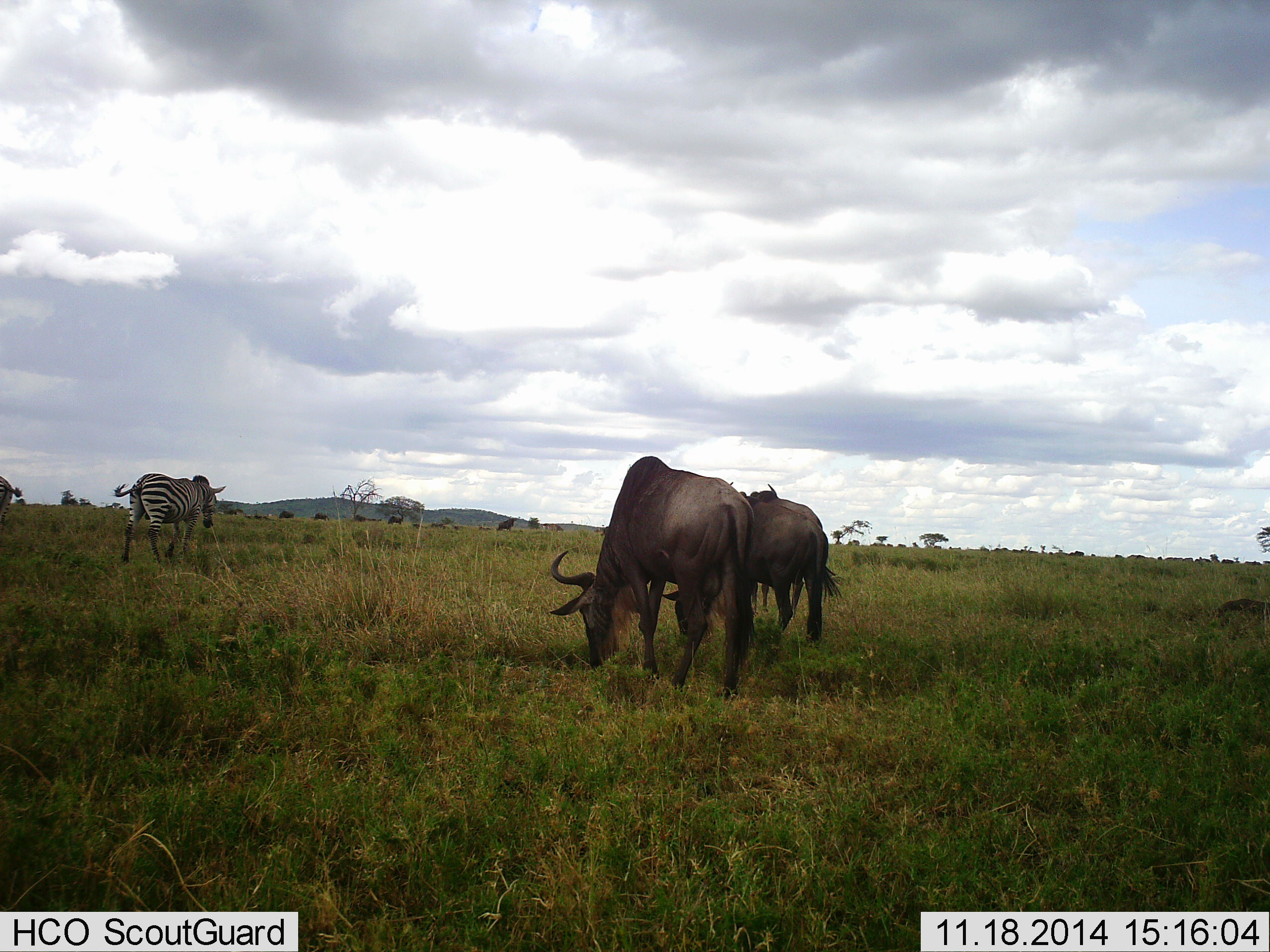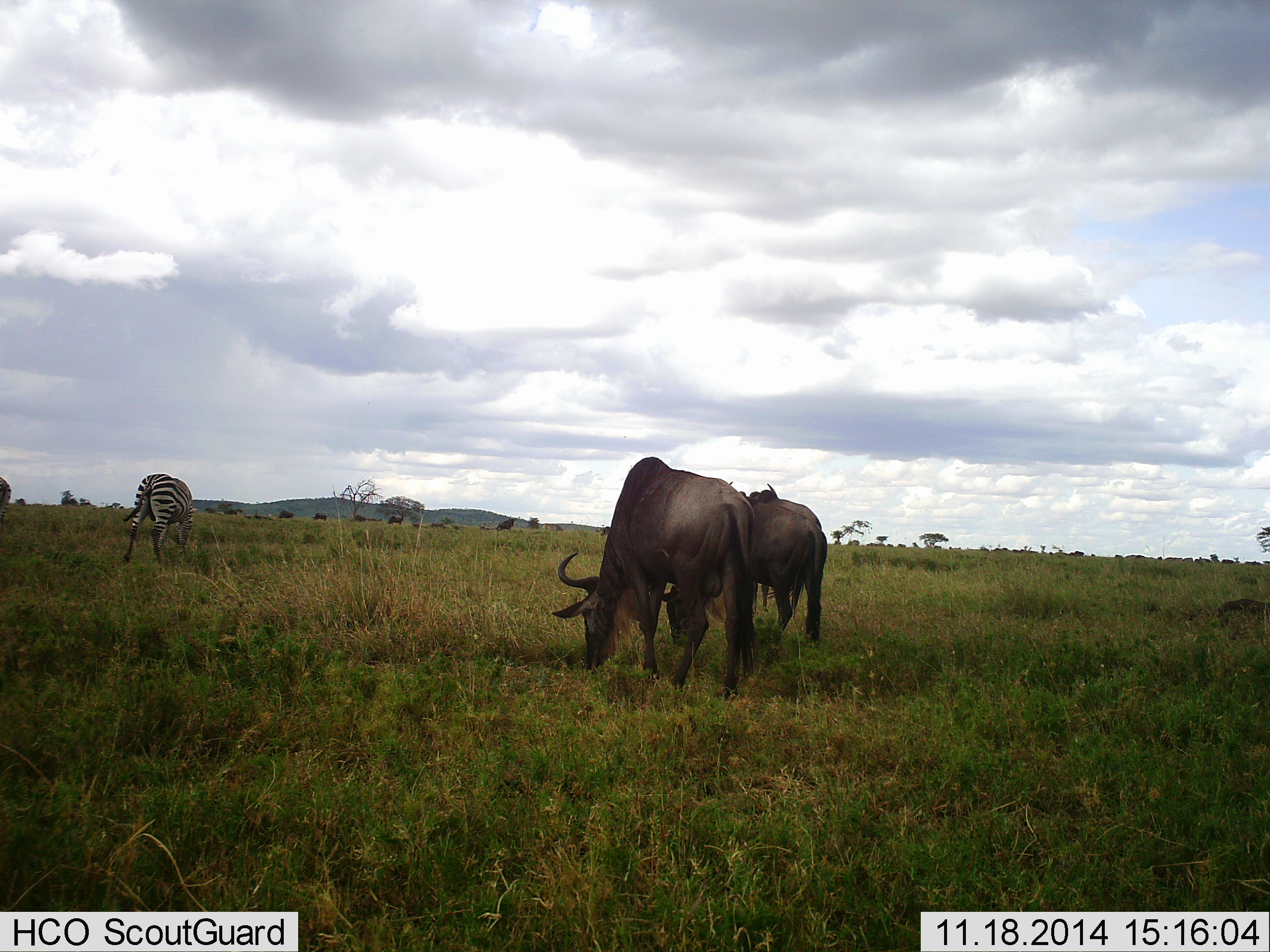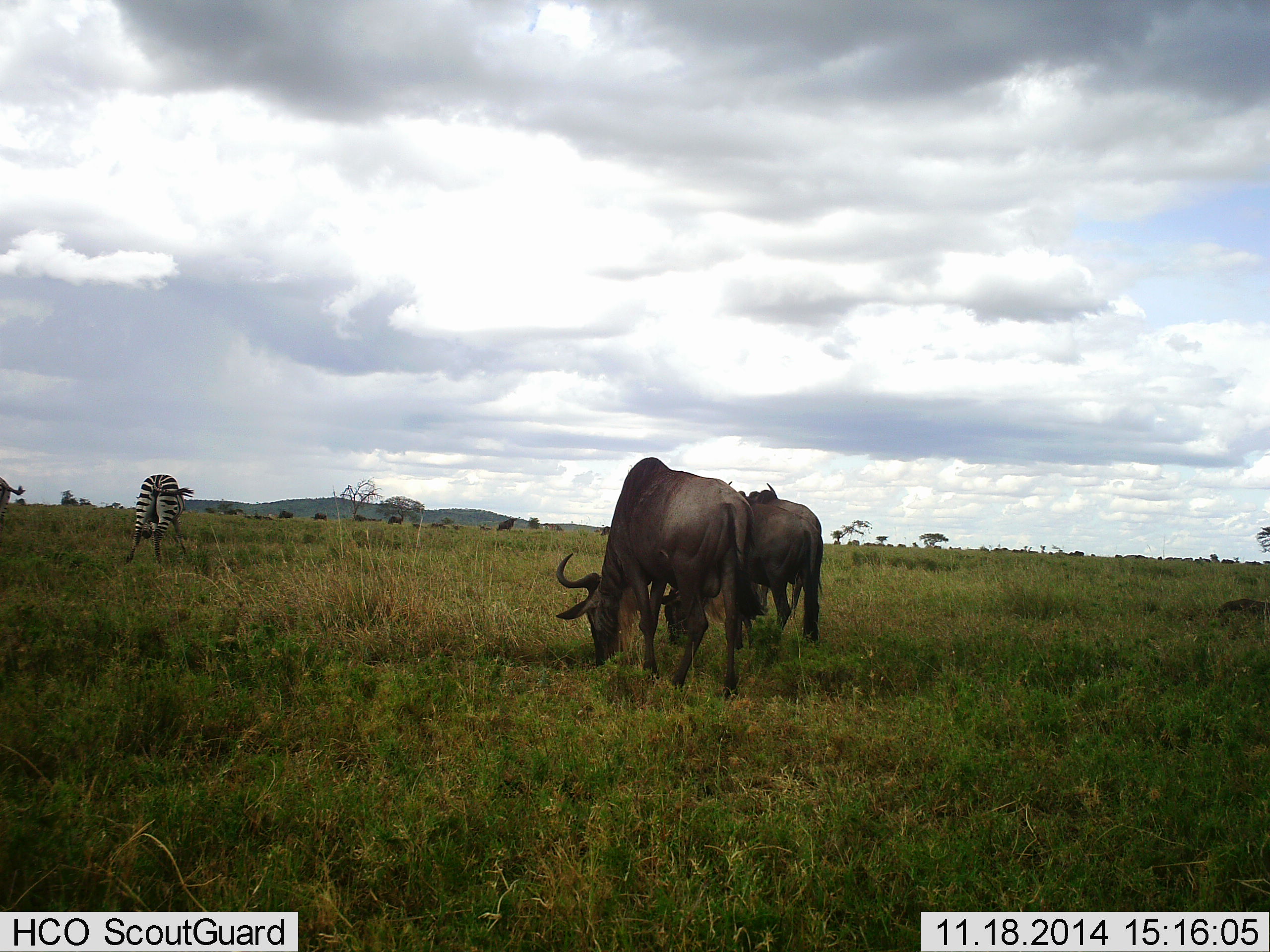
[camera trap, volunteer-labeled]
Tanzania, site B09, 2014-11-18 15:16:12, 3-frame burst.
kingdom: Animalia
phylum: Chordata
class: Mammalia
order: Artiodactyla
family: Bovidae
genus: Connochaetes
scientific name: Connochaetes taurinus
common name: blue wildebeest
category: wildebeest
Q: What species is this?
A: Wildebeest (blue wildebeest) (Connochaetes taurinus).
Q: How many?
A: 2.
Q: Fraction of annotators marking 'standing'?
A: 30%.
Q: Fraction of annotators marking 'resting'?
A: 0%.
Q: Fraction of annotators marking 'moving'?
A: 10%.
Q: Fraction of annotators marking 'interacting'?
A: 0%.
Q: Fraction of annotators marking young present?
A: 0%.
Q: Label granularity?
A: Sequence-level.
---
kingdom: Animalia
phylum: Chordata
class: Mammalia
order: Perissodactyla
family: Equidae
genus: Equus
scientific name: Equus quagga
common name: plains zebra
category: zebra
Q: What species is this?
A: Zebra (plains zebra) (Equus quagga).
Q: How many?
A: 1.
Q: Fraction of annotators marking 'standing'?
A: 20%.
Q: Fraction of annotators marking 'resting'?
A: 0%.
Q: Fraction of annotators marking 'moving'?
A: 20%.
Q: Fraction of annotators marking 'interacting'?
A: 0%.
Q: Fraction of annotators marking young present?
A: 0%.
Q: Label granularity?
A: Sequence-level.